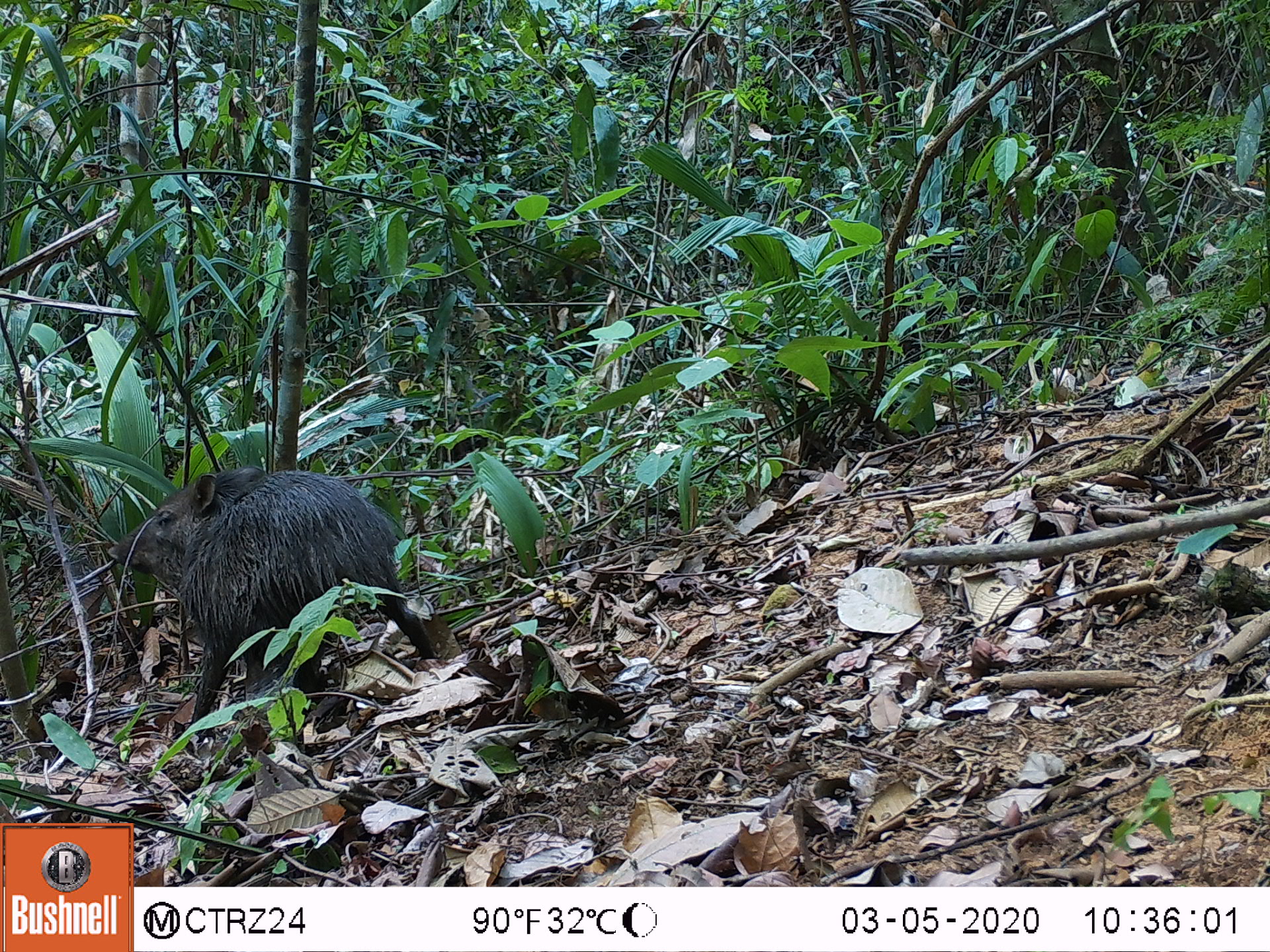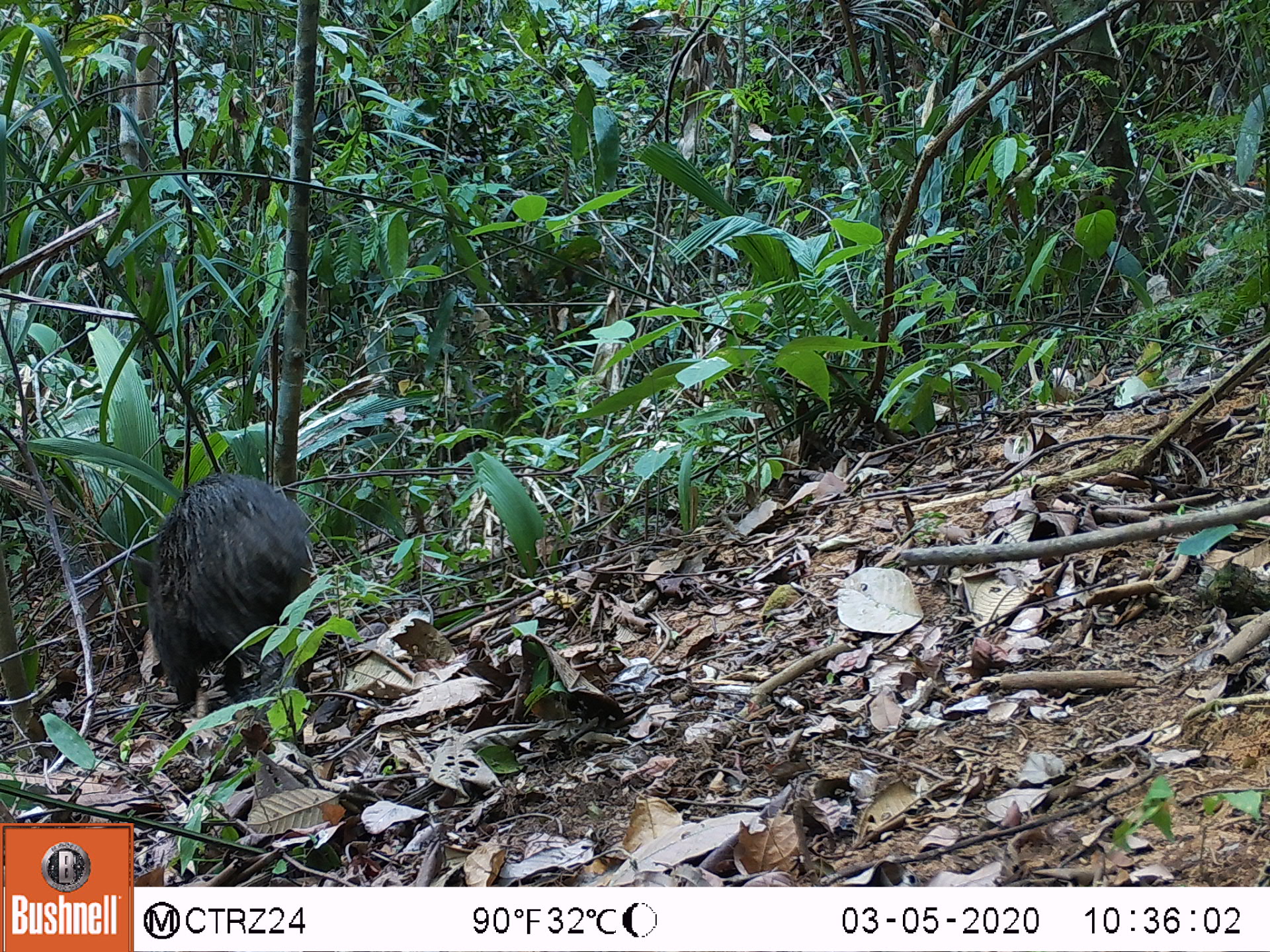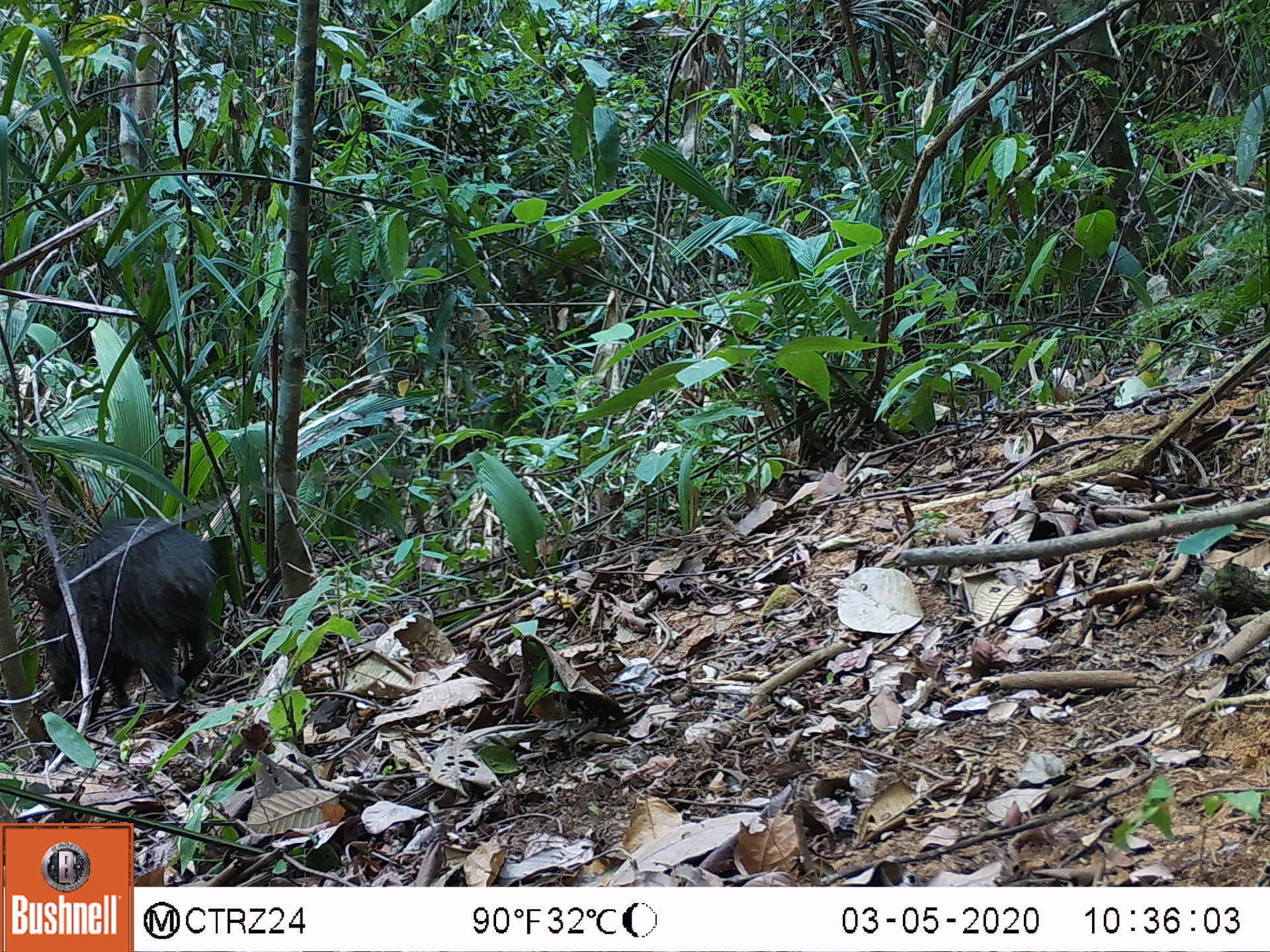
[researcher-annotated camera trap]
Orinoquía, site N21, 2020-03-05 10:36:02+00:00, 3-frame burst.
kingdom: Animalia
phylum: Chordata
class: Mammalia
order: Artiodactyla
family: Tayassuidae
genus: Pecari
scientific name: Pecari tajacu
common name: collared peccary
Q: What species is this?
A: Collared peccary (Pecari tajacu).